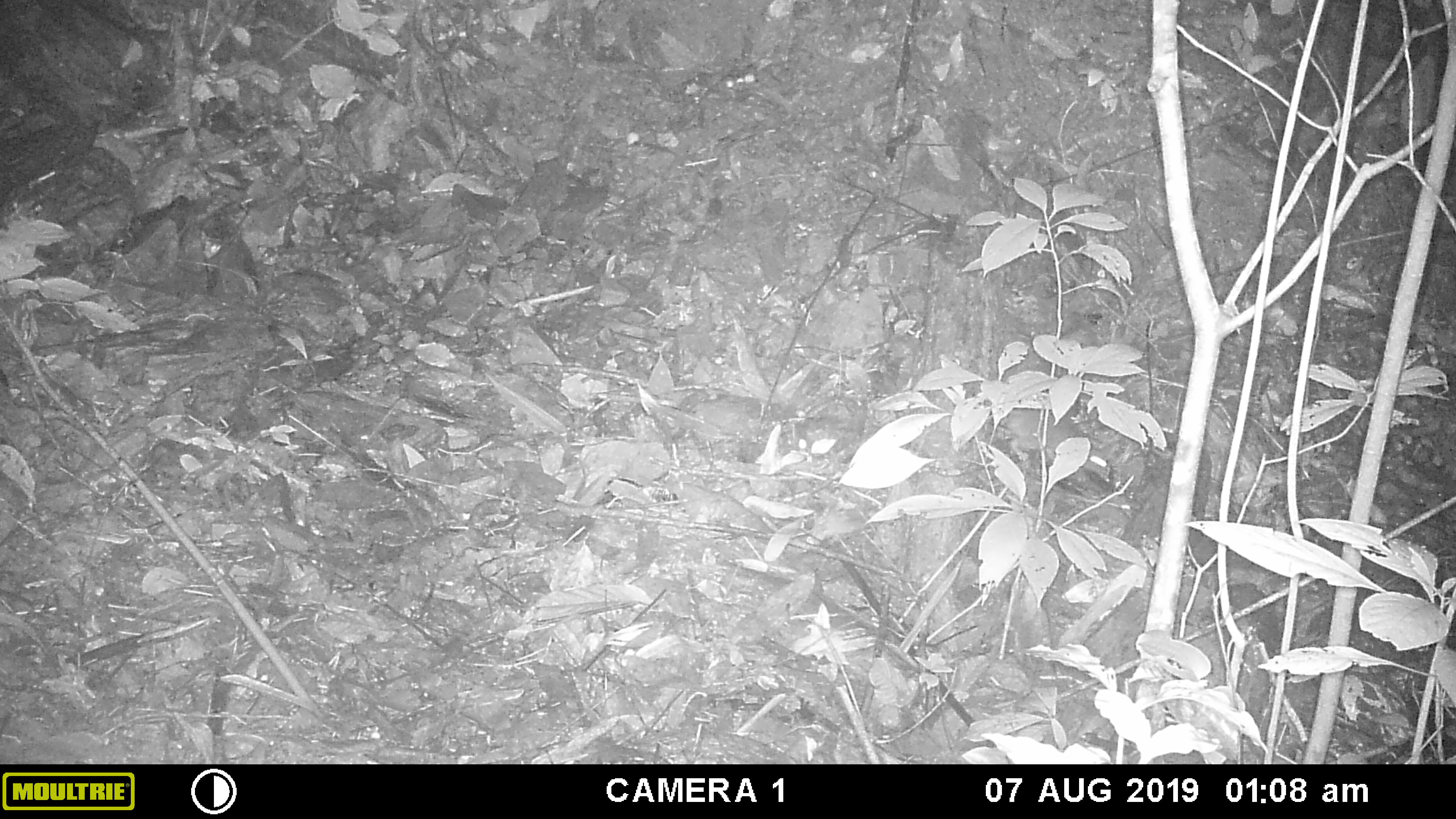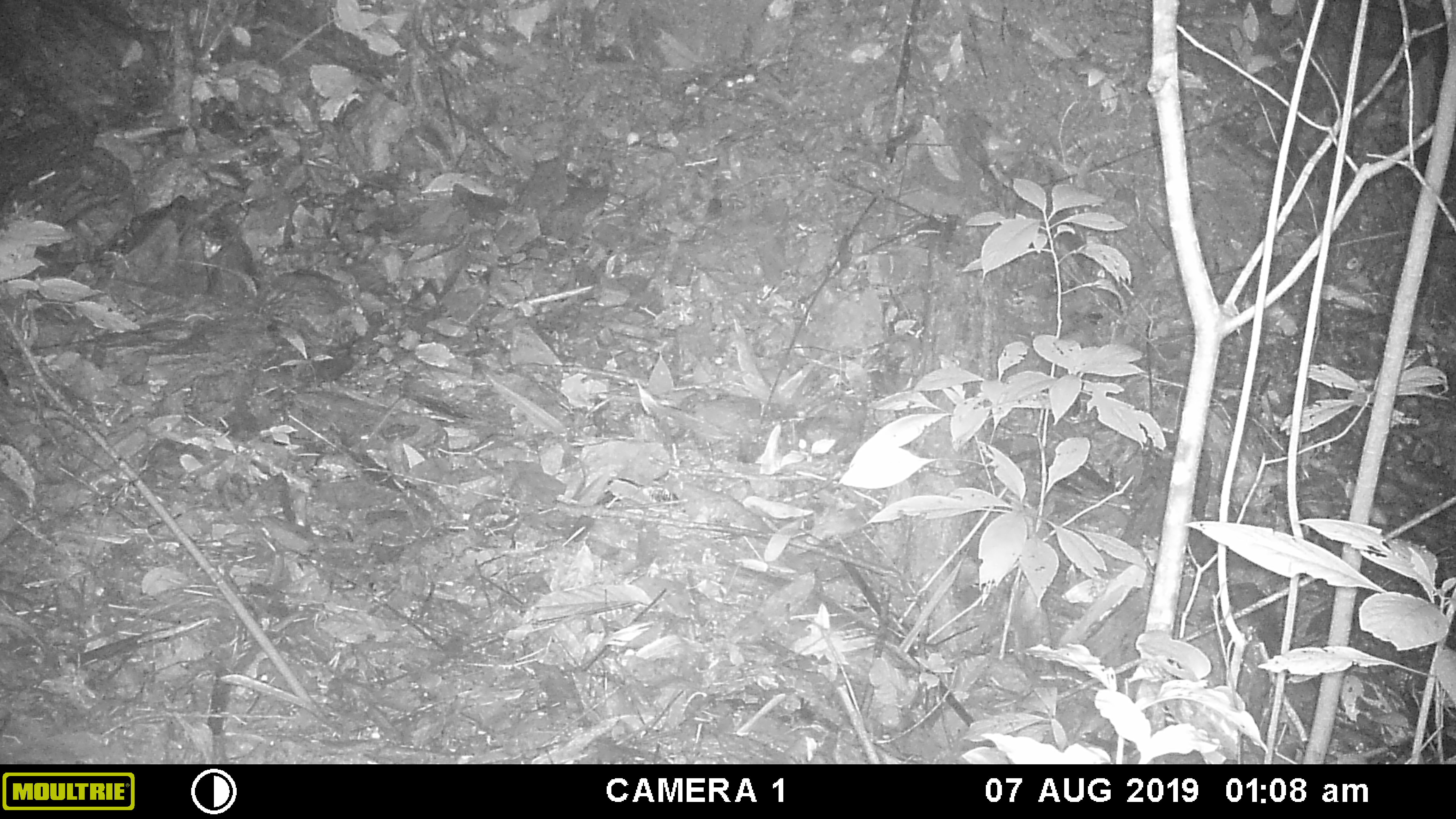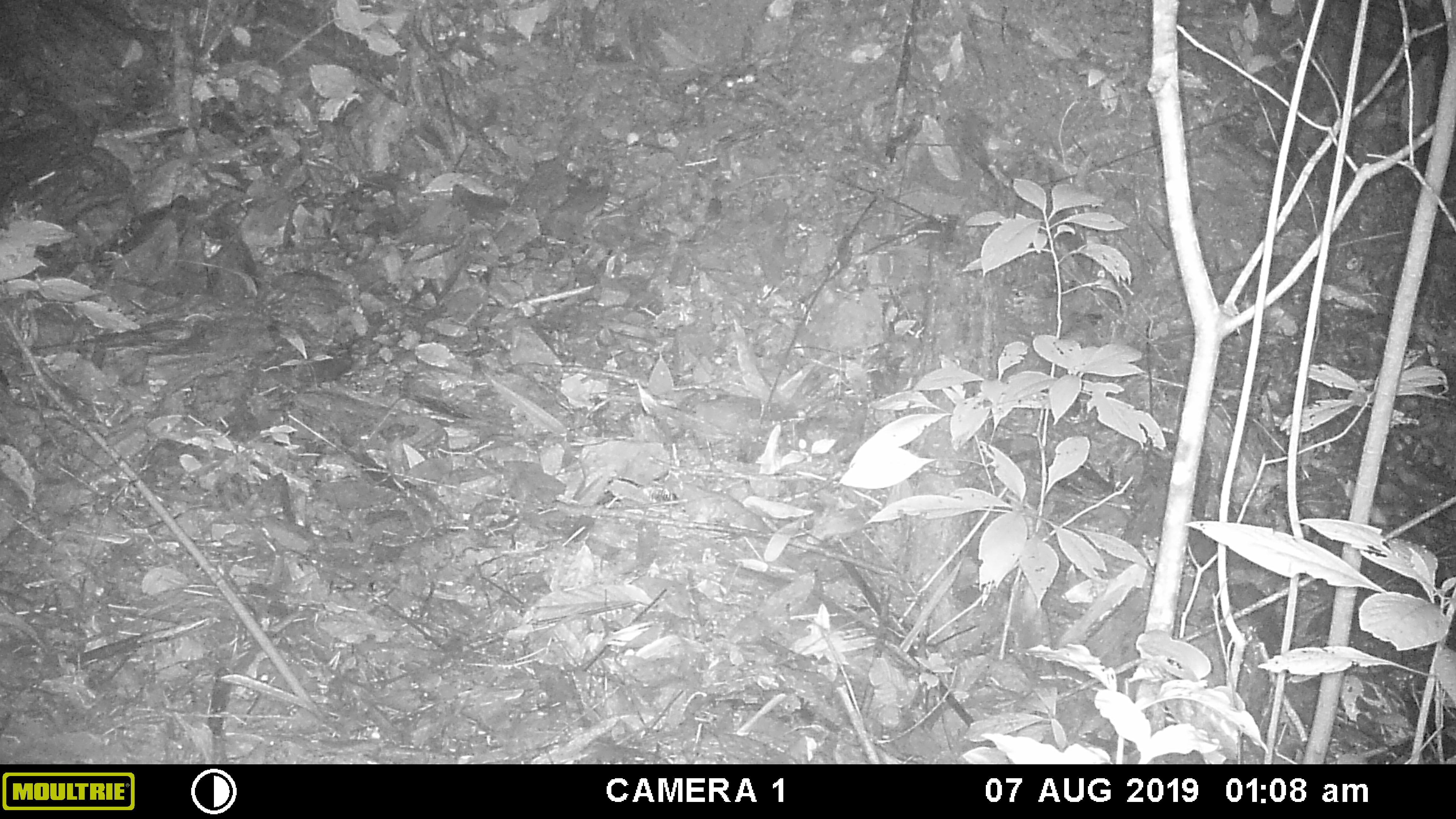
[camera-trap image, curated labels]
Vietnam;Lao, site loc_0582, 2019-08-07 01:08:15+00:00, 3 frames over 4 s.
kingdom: Animalia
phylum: Chordata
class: Mammalia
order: Rodentia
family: Muridae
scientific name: Muridae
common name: old-world mice and rats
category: unidentified murid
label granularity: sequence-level